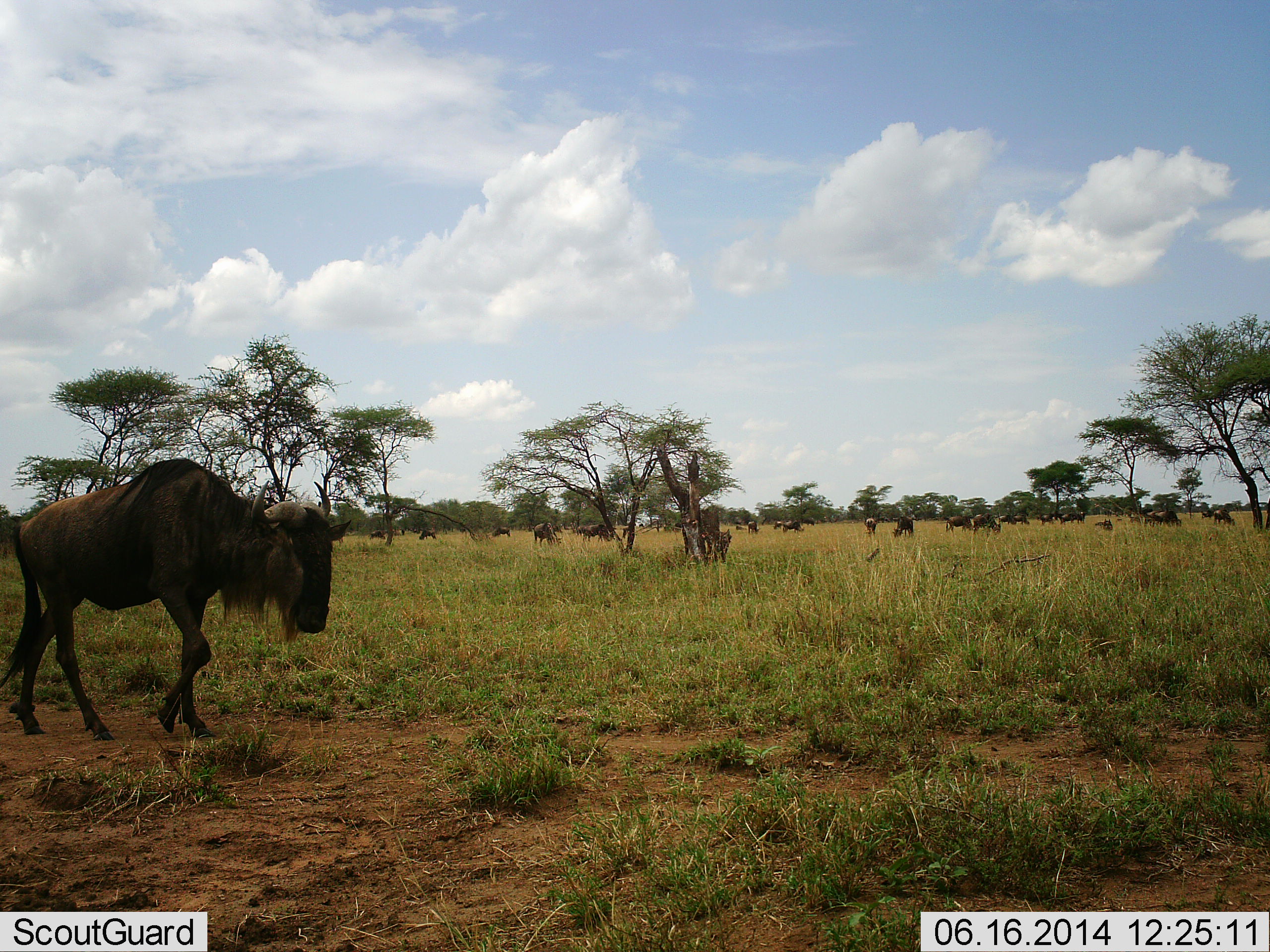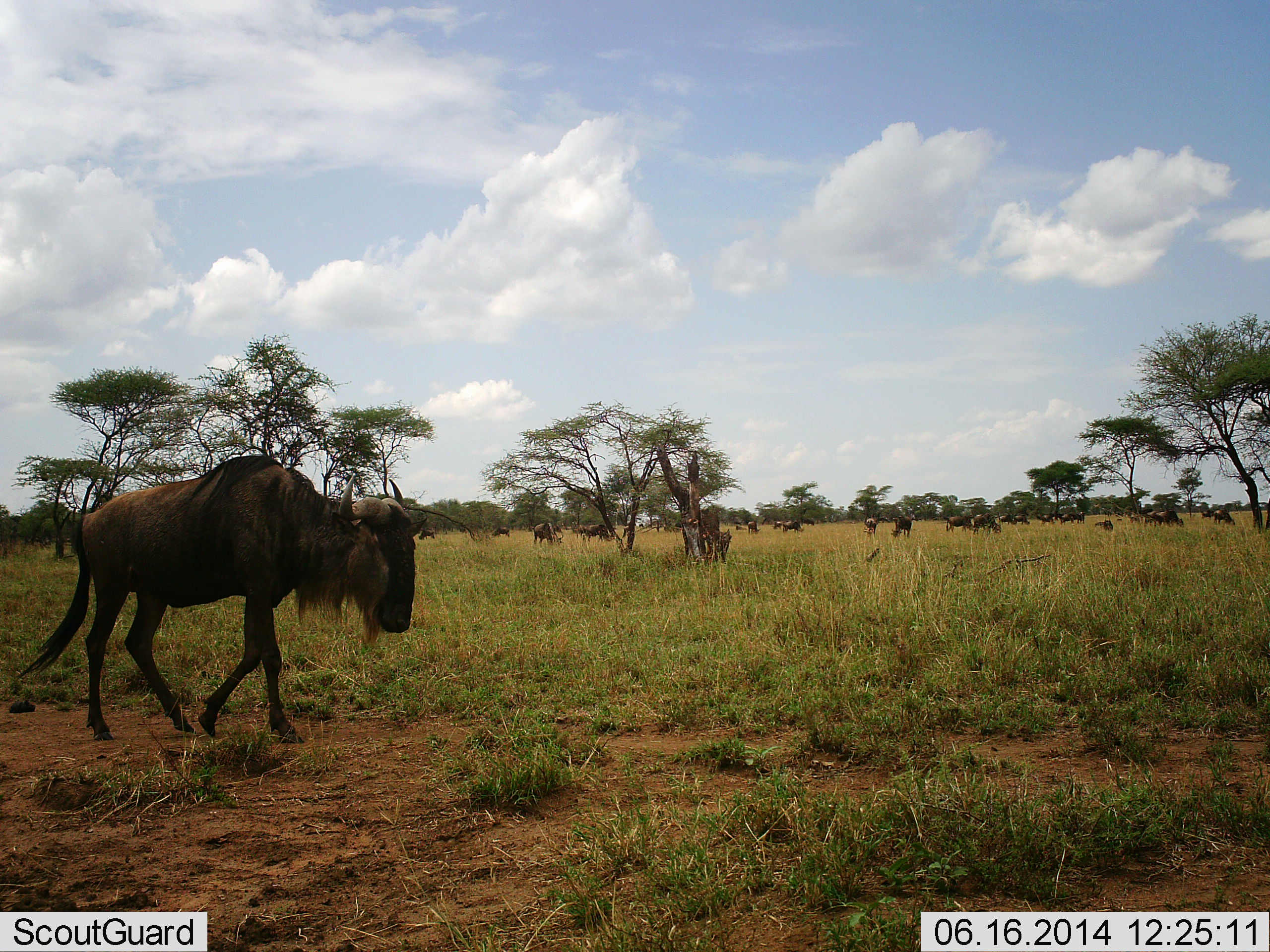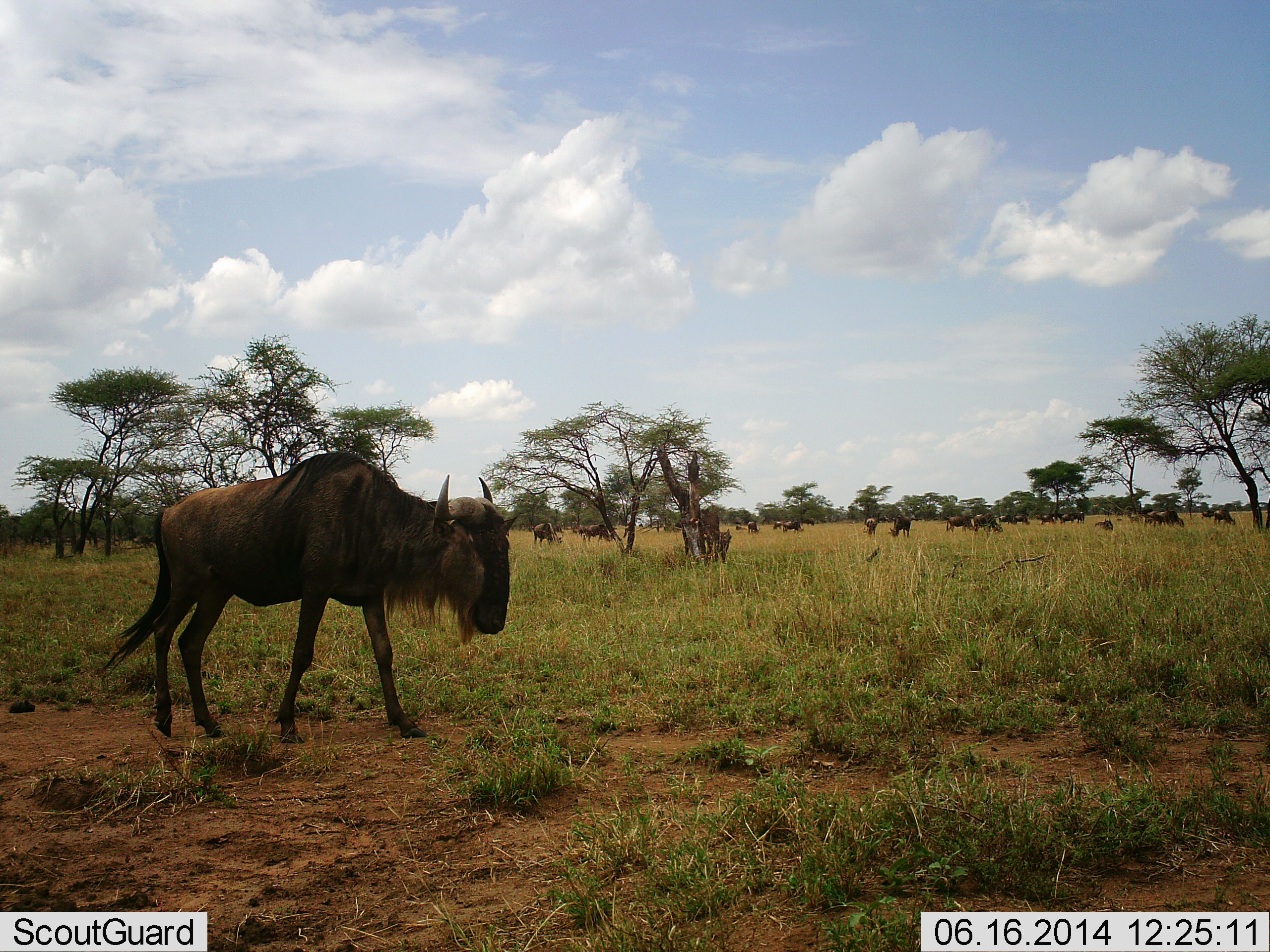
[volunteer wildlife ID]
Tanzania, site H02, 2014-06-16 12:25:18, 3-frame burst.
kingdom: Animalia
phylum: Chordata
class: Mammalia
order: Artiodactyla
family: Bovidae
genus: Connochaetes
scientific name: Connochaetes taurinus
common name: blue wildebeest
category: wildebeest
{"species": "wildebeest (blue wildebeest) (Connochaetes taurinus)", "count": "11-50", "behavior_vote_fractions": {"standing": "20%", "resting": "10%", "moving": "70%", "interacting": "0%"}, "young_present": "0%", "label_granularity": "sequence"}